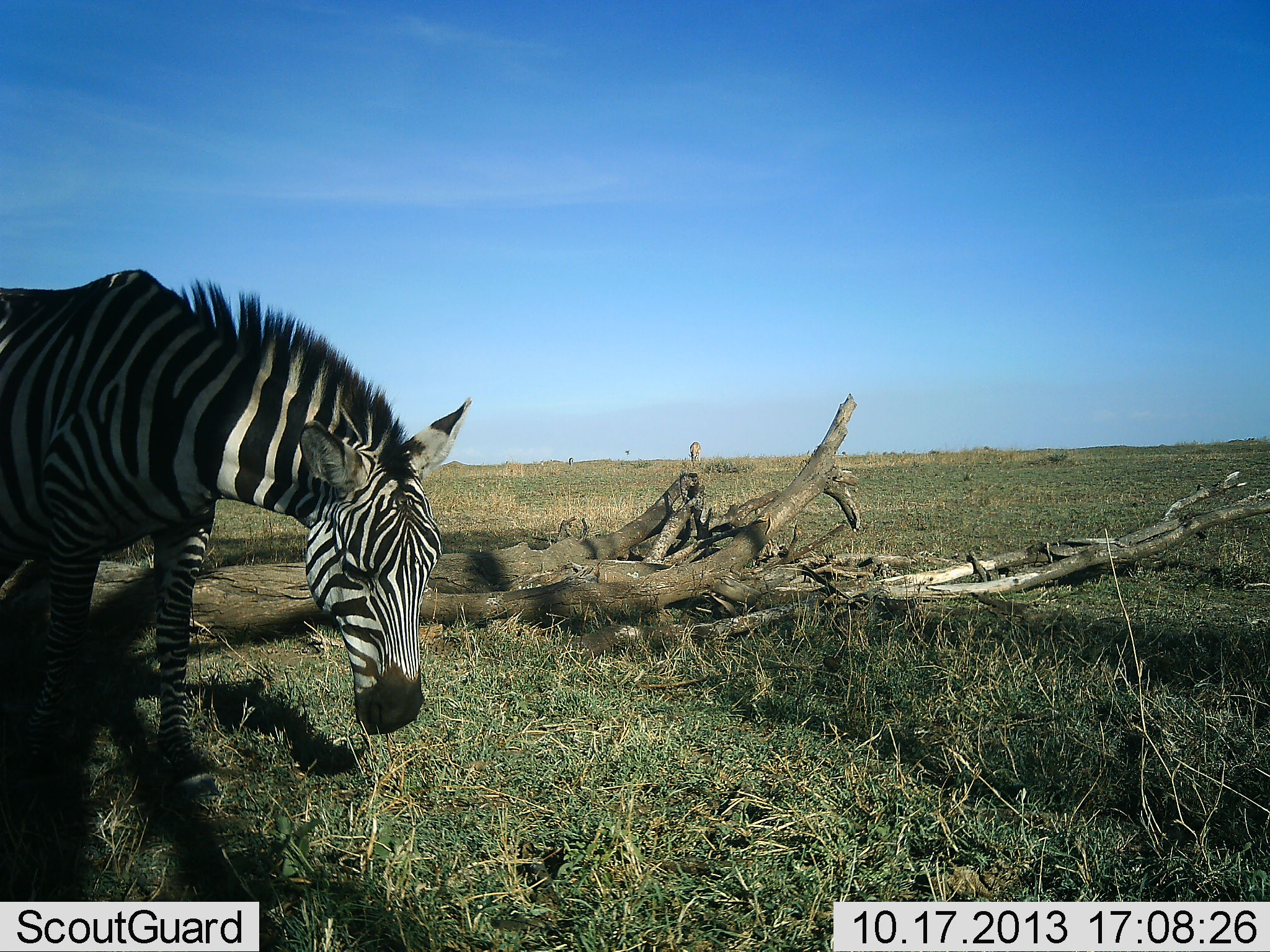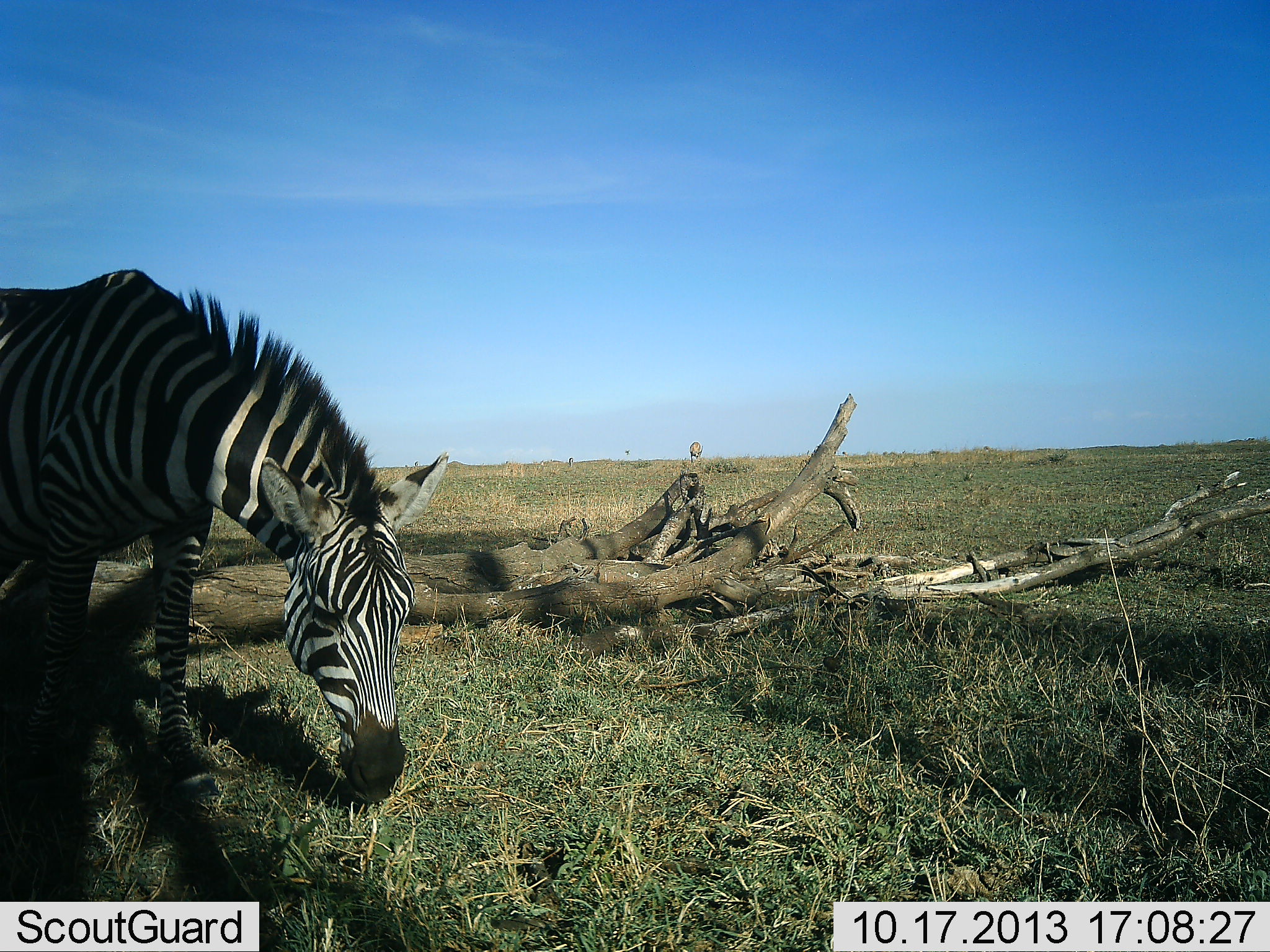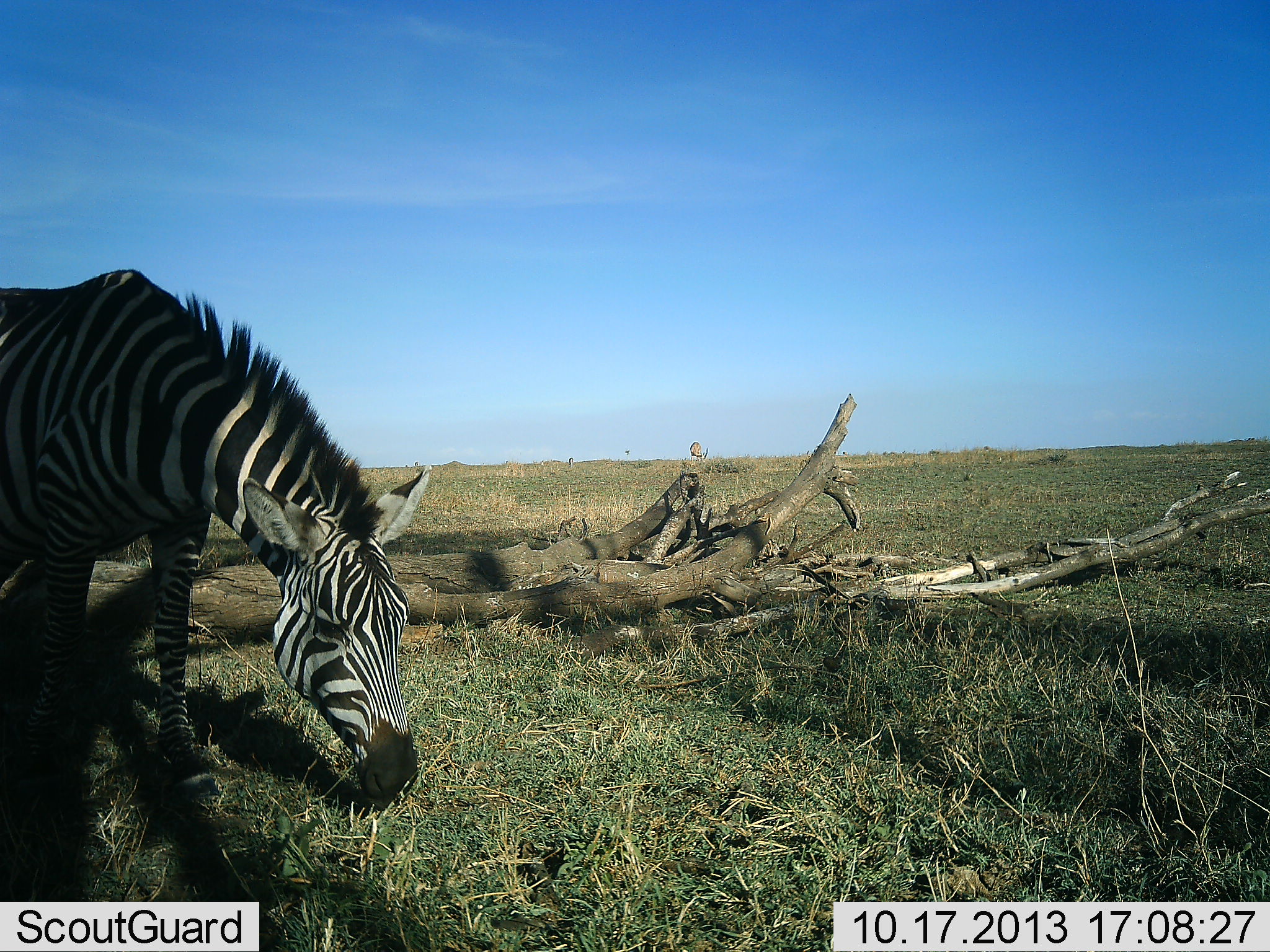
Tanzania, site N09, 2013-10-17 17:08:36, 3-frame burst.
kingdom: Animalia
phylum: Chordata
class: Mammalia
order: Perissodactyla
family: Equidae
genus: Equus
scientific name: Equus quagga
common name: plains zebra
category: zebra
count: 1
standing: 27%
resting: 0%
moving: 8%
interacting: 0%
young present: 0%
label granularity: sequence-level